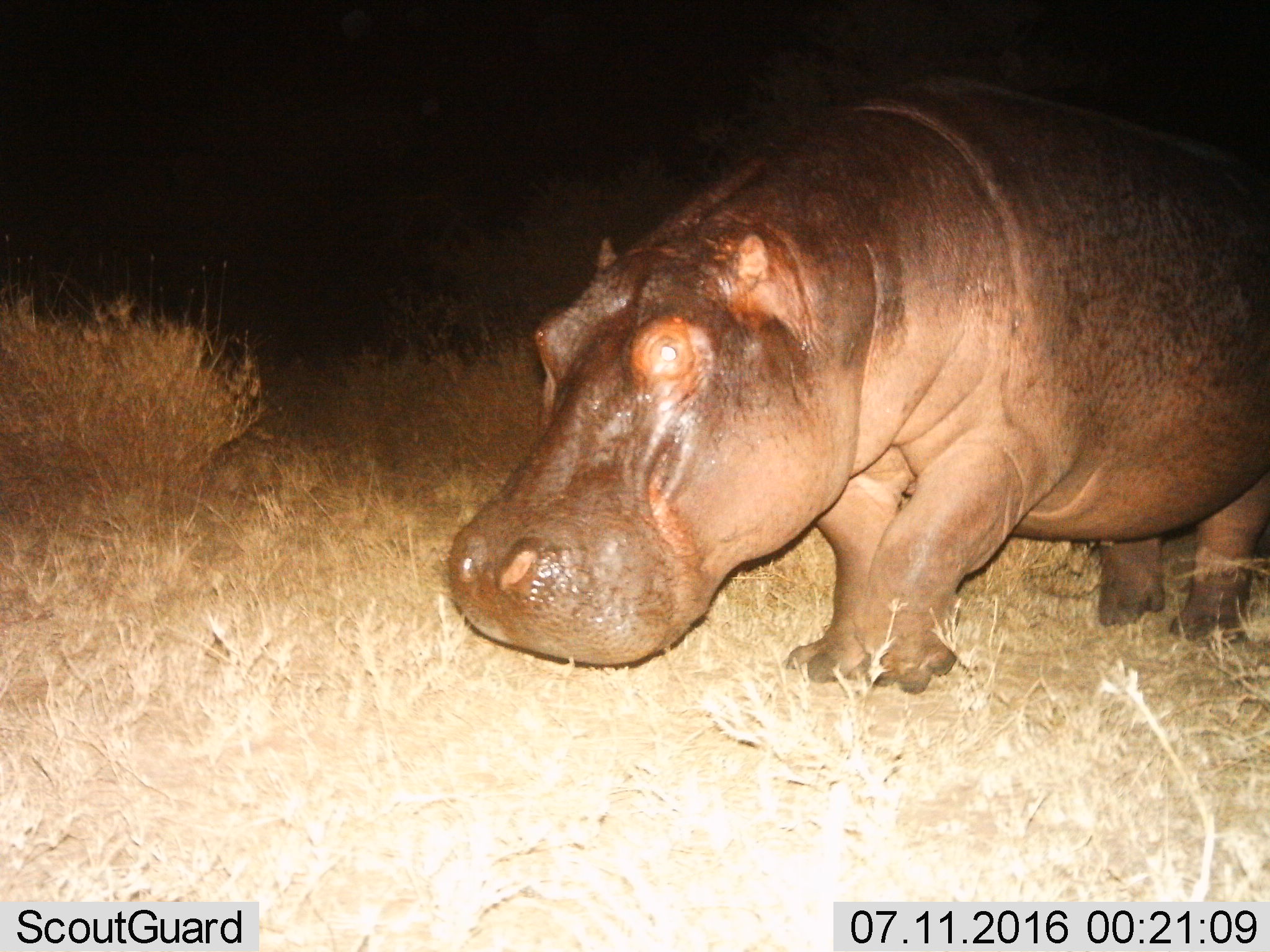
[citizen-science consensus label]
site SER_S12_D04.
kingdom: Animalia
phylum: Chordata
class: Mammalia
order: Artiodactyla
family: Hippopotamidae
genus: Hippopotamus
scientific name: Hippopotamus amphibius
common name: hippopotamus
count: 1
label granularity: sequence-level